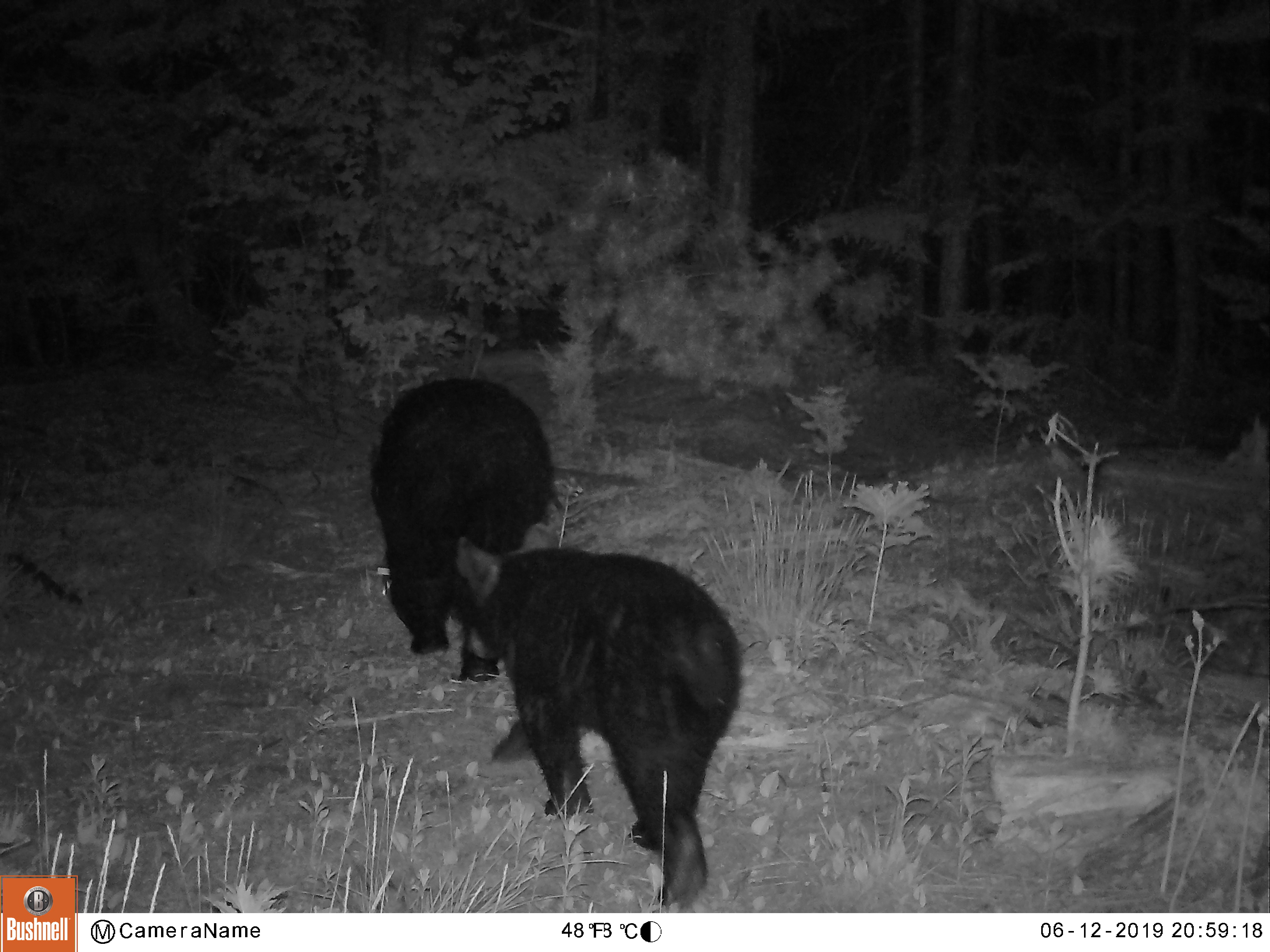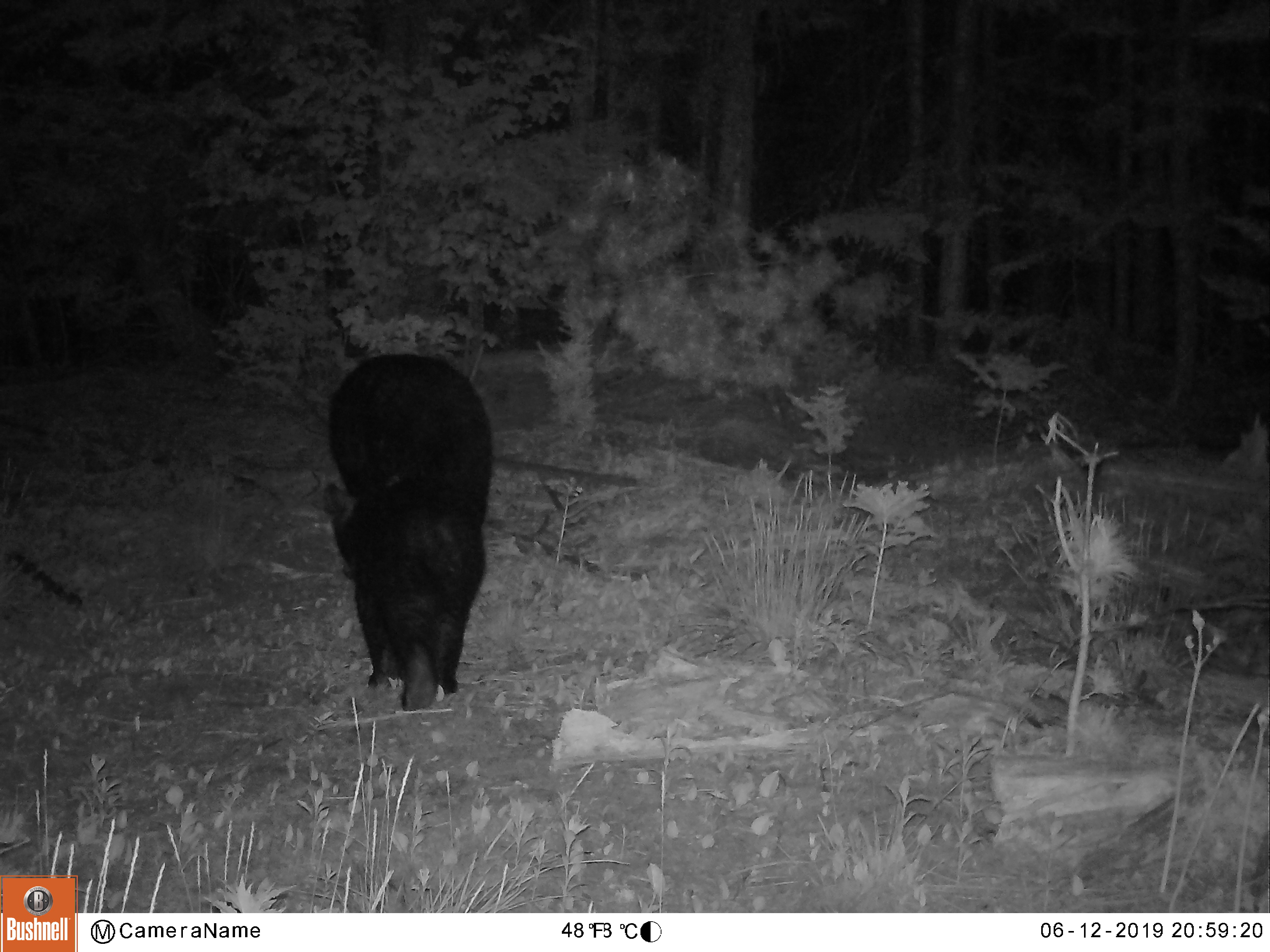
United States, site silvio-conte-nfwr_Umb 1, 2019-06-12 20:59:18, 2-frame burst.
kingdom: Animalia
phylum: Chordata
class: Mammalia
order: Carnivora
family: Ursidae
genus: Ursus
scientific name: Ursus americanus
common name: black bear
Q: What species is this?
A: Black bear (Ursus americanus).